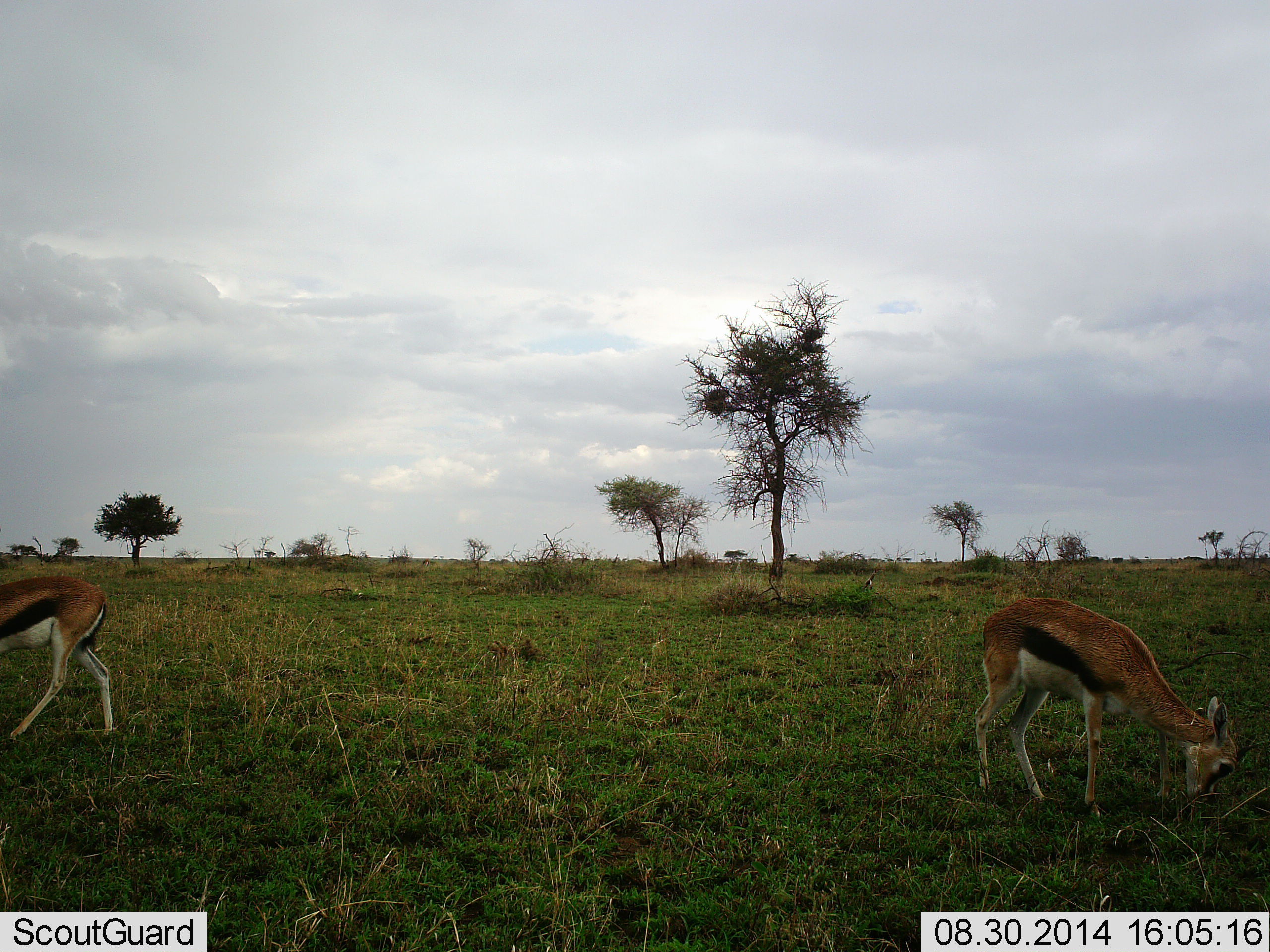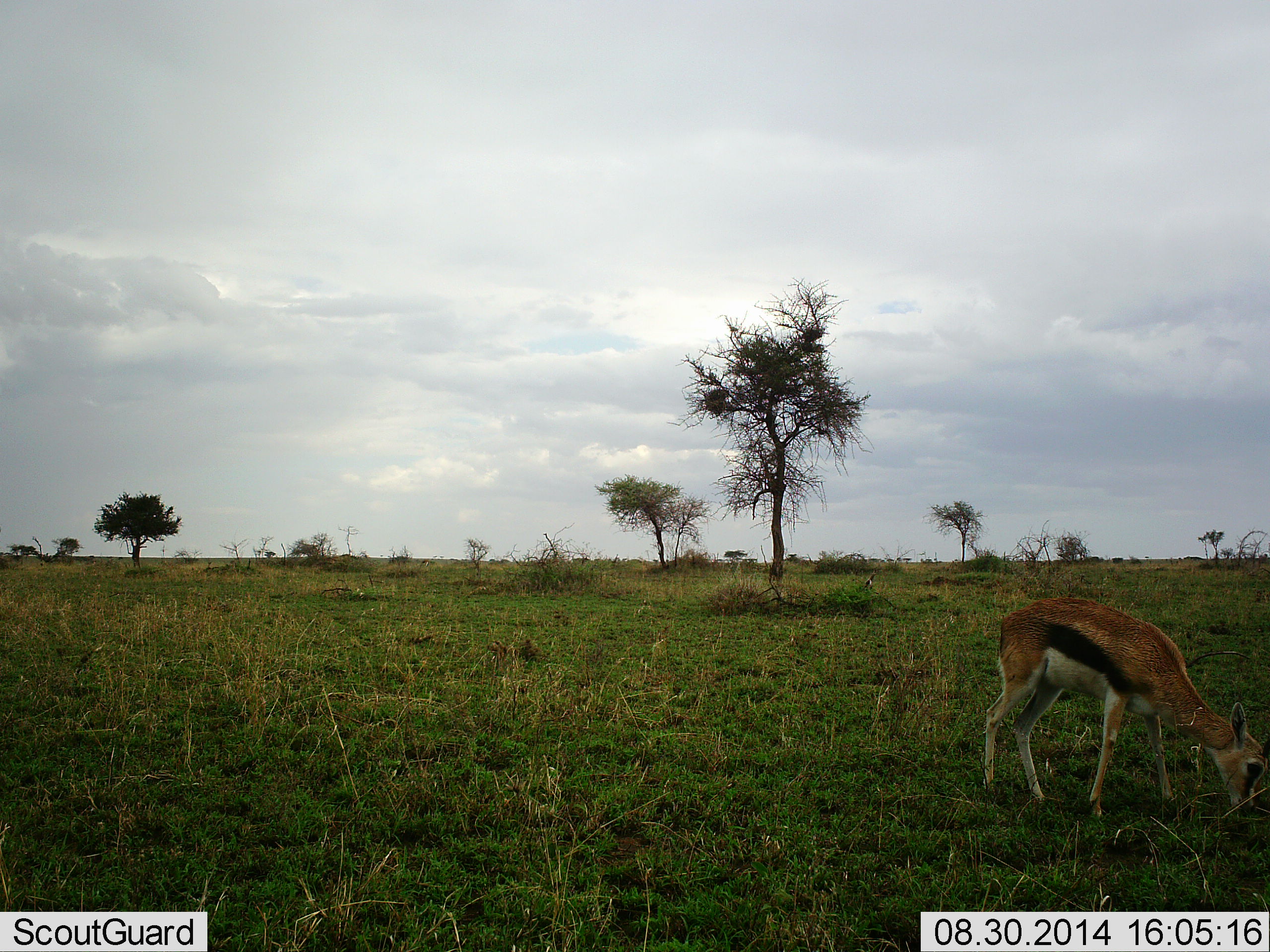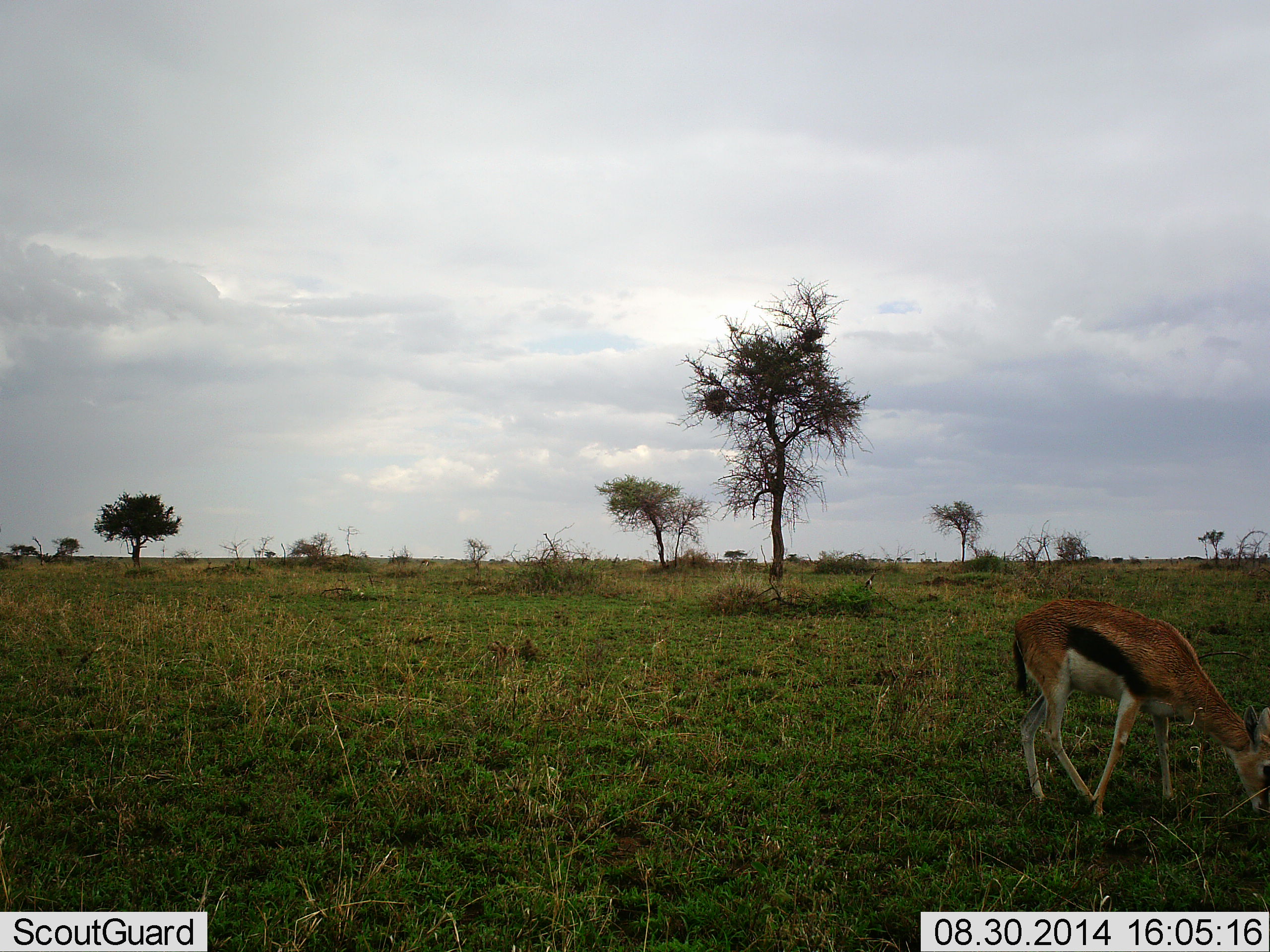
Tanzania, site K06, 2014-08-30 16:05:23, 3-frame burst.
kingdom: Animalia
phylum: Chordata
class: Mammalia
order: Artiodactyla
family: Bovidae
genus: Eudorcas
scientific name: Eudorcas thomsonii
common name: thomson's gazelle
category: gazellethomsons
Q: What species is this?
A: Gazellethomsons (thomson's gazelle) (Eudorcas thomsonii).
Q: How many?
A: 2.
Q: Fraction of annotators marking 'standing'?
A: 20%.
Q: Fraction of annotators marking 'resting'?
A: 0%.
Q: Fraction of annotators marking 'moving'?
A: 60%.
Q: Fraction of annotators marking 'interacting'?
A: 0%.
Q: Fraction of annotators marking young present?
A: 10%.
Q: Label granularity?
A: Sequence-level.